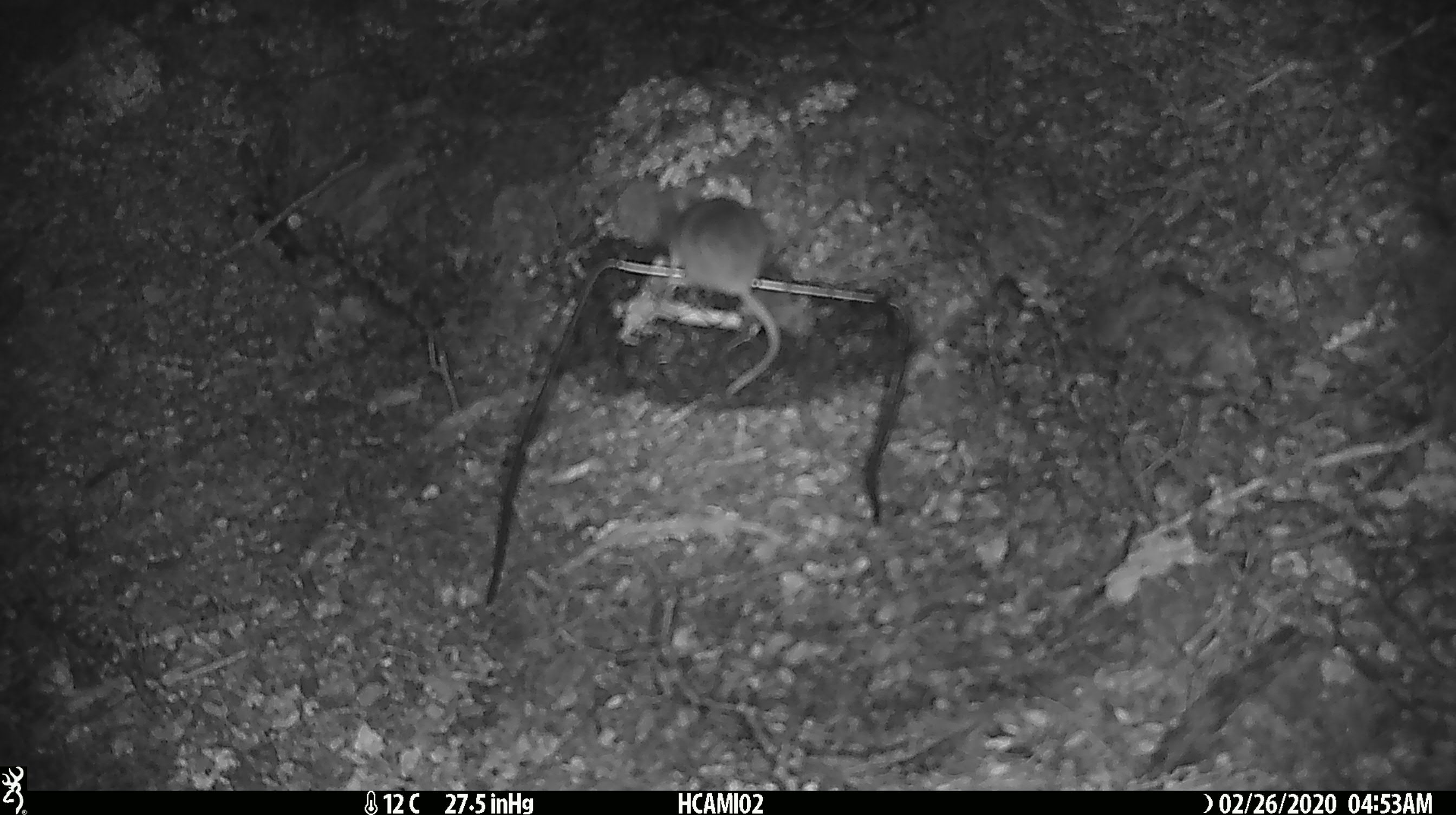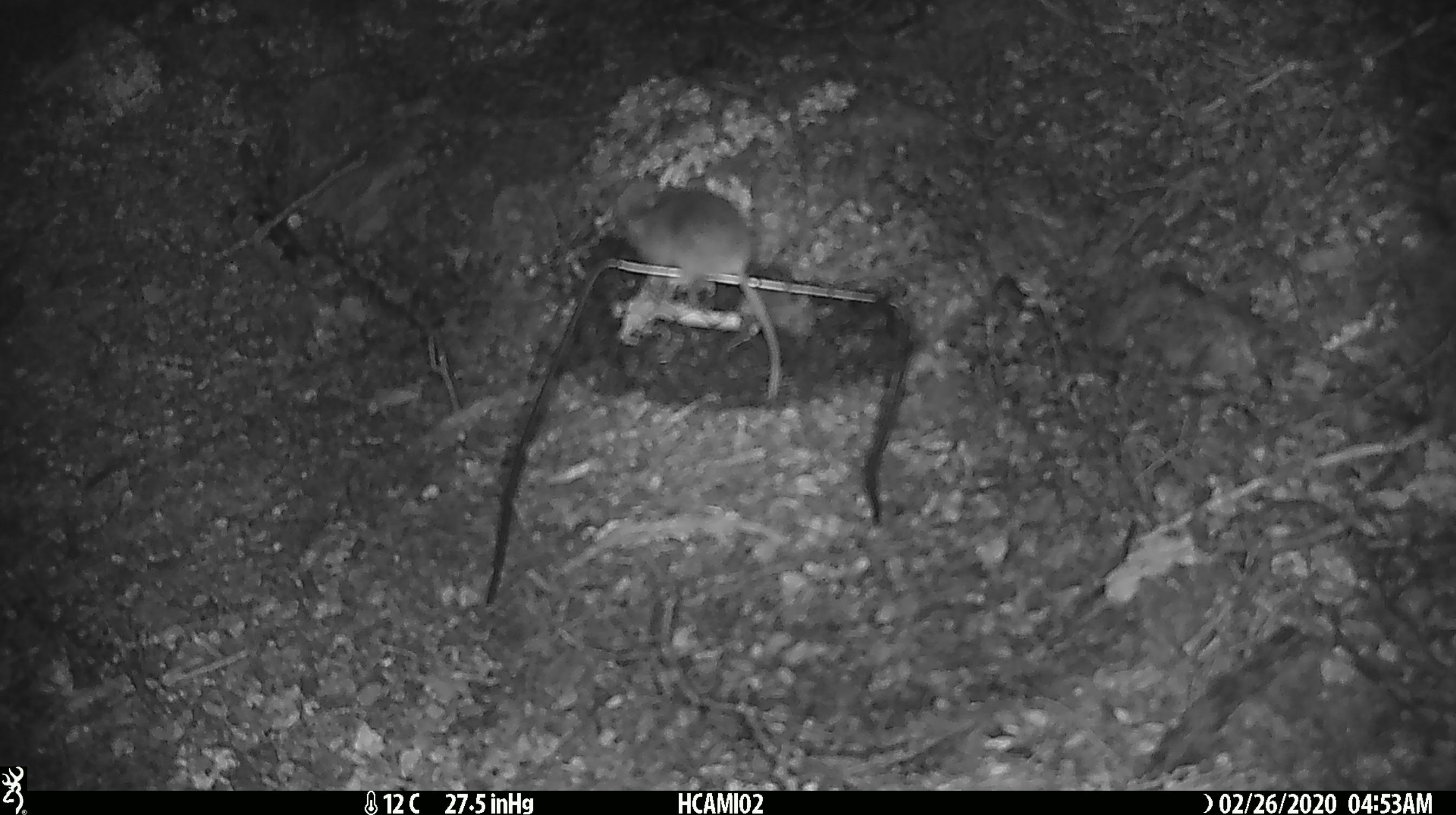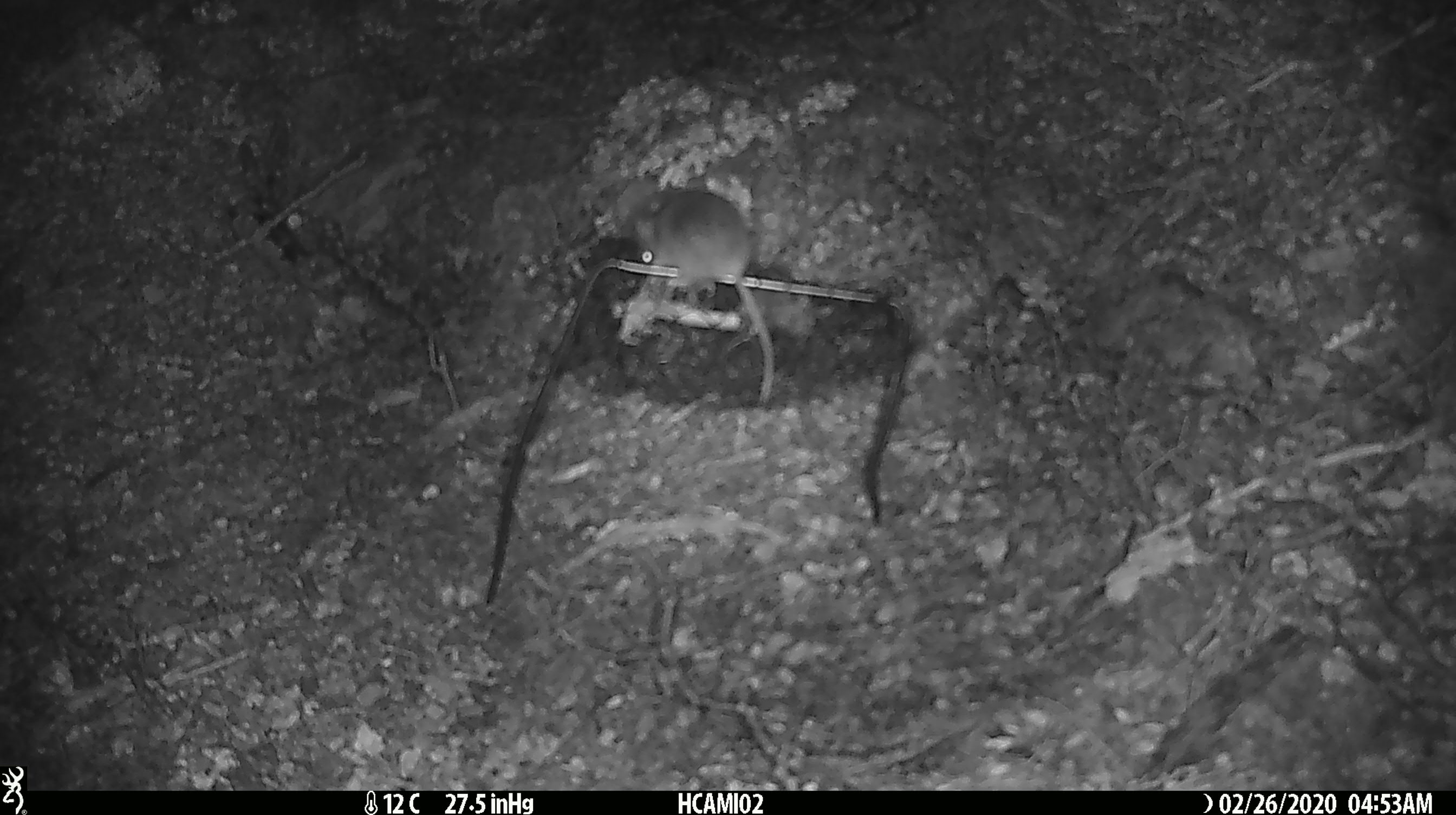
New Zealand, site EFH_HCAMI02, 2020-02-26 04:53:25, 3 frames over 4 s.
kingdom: Animalia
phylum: Chordata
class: Mammalia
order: Rodentia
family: Muridae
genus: Mus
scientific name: Mus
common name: mouse